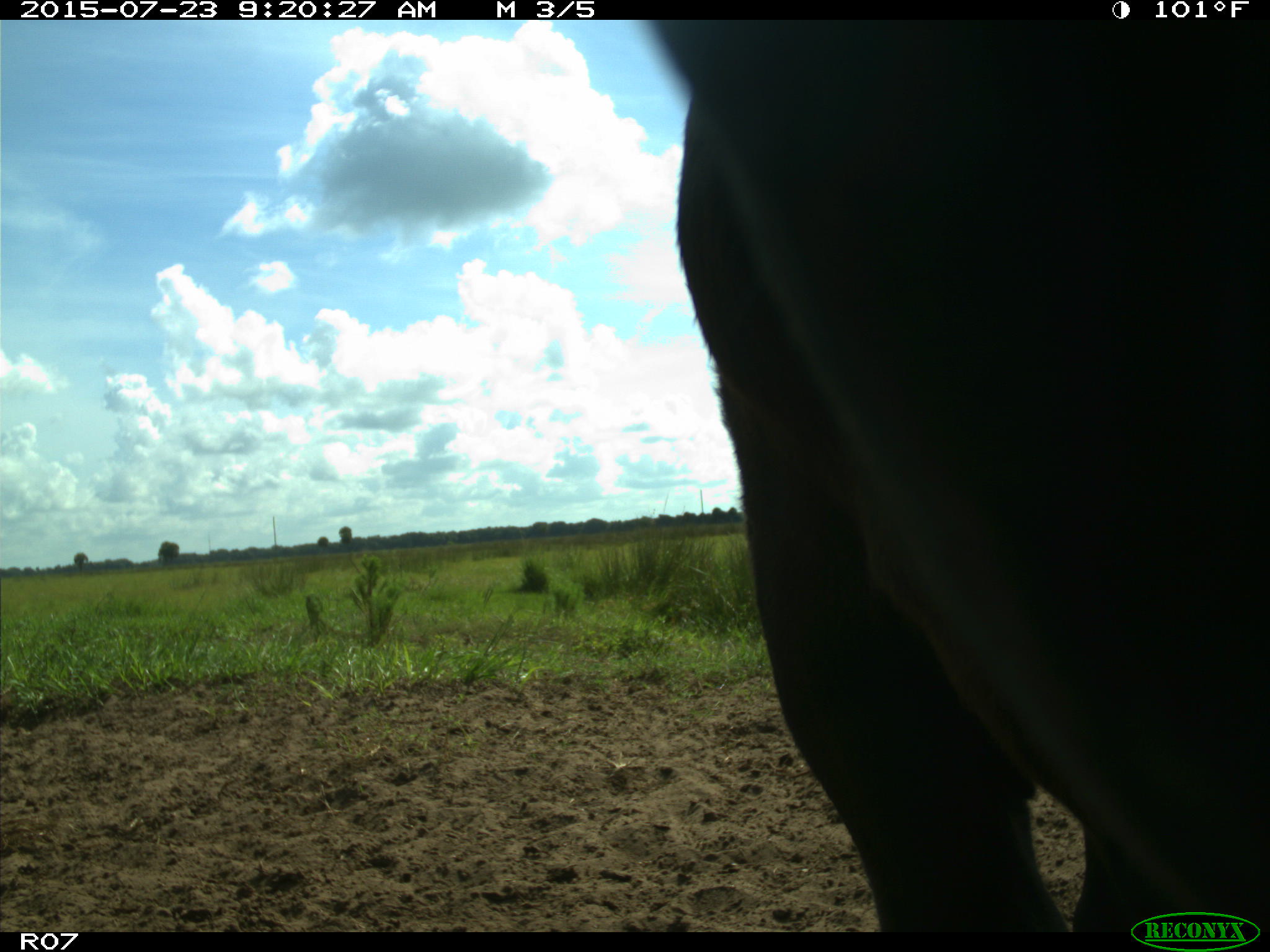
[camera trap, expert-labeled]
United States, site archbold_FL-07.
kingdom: Animalia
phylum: Chordata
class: Mammalia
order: Artiodactyla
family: Bovidae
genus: Bos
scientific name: Bos taurus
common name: domestic cow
Bos taurus (domestic cow).